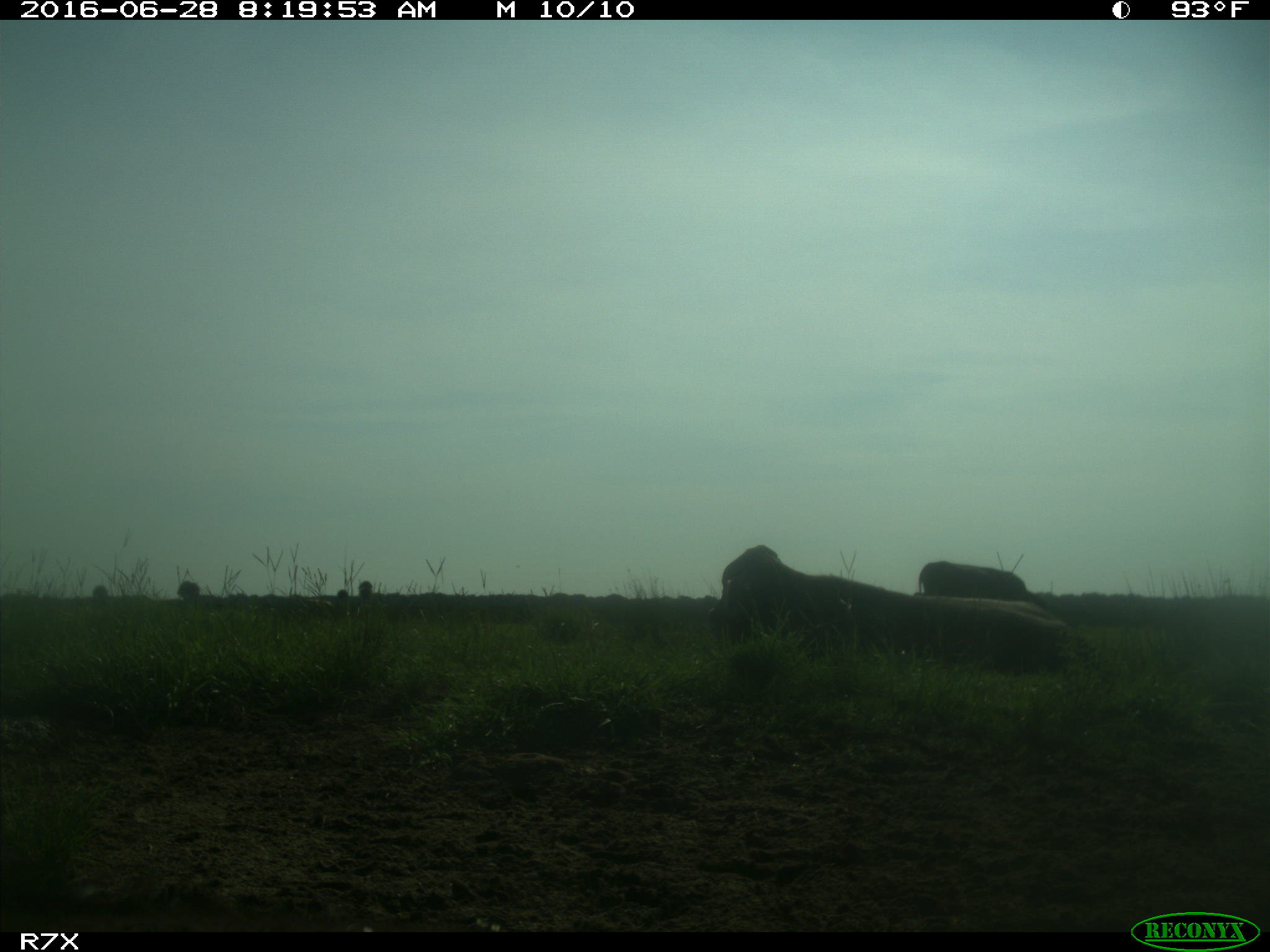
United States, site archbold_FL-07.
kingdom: Animalia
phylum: Chordata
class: Mammalia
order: Artiodactyla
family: Bovidae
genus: Bos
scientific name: Bos taurus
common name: domestic cow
Bos taurus (domestic cow).